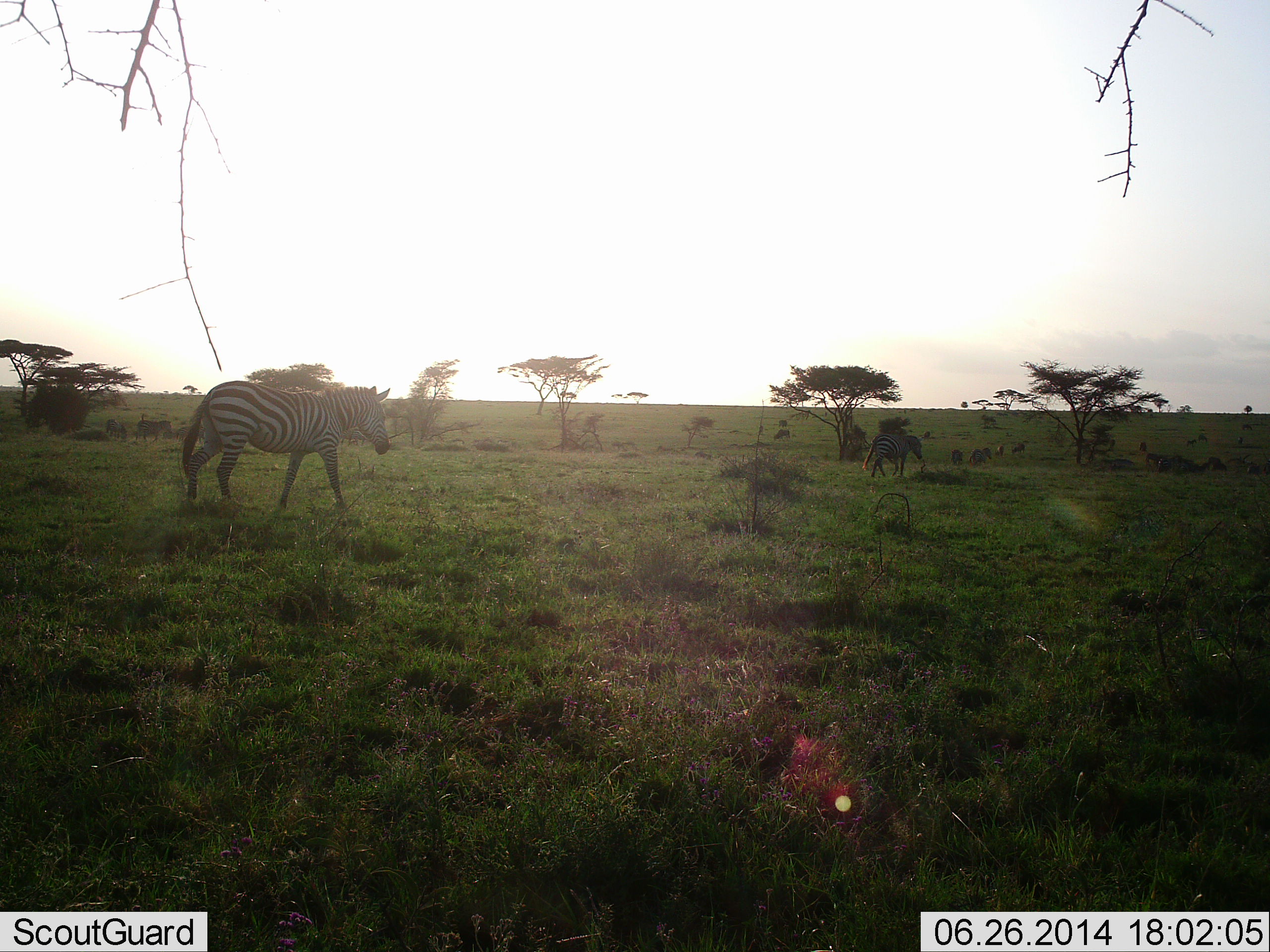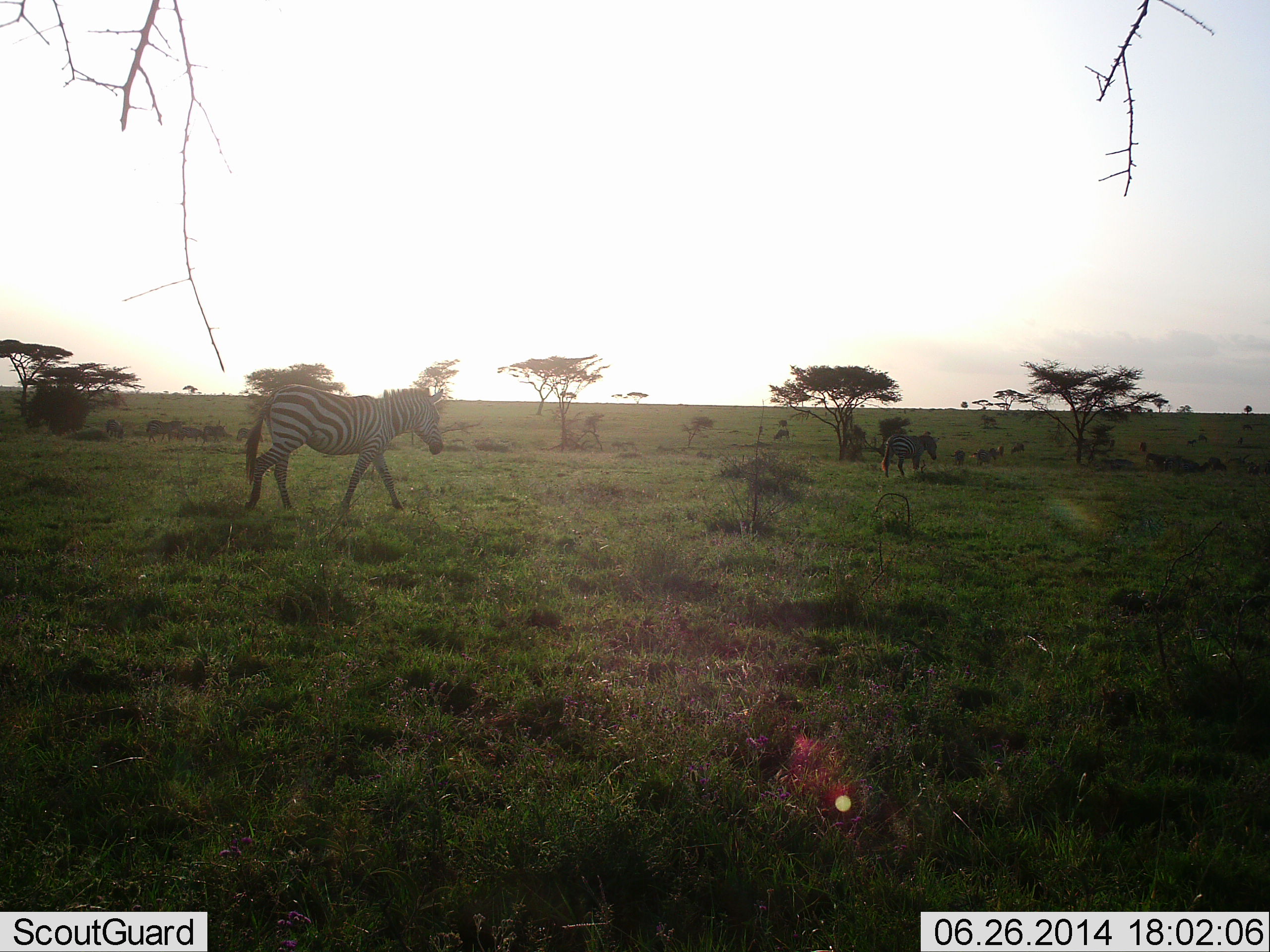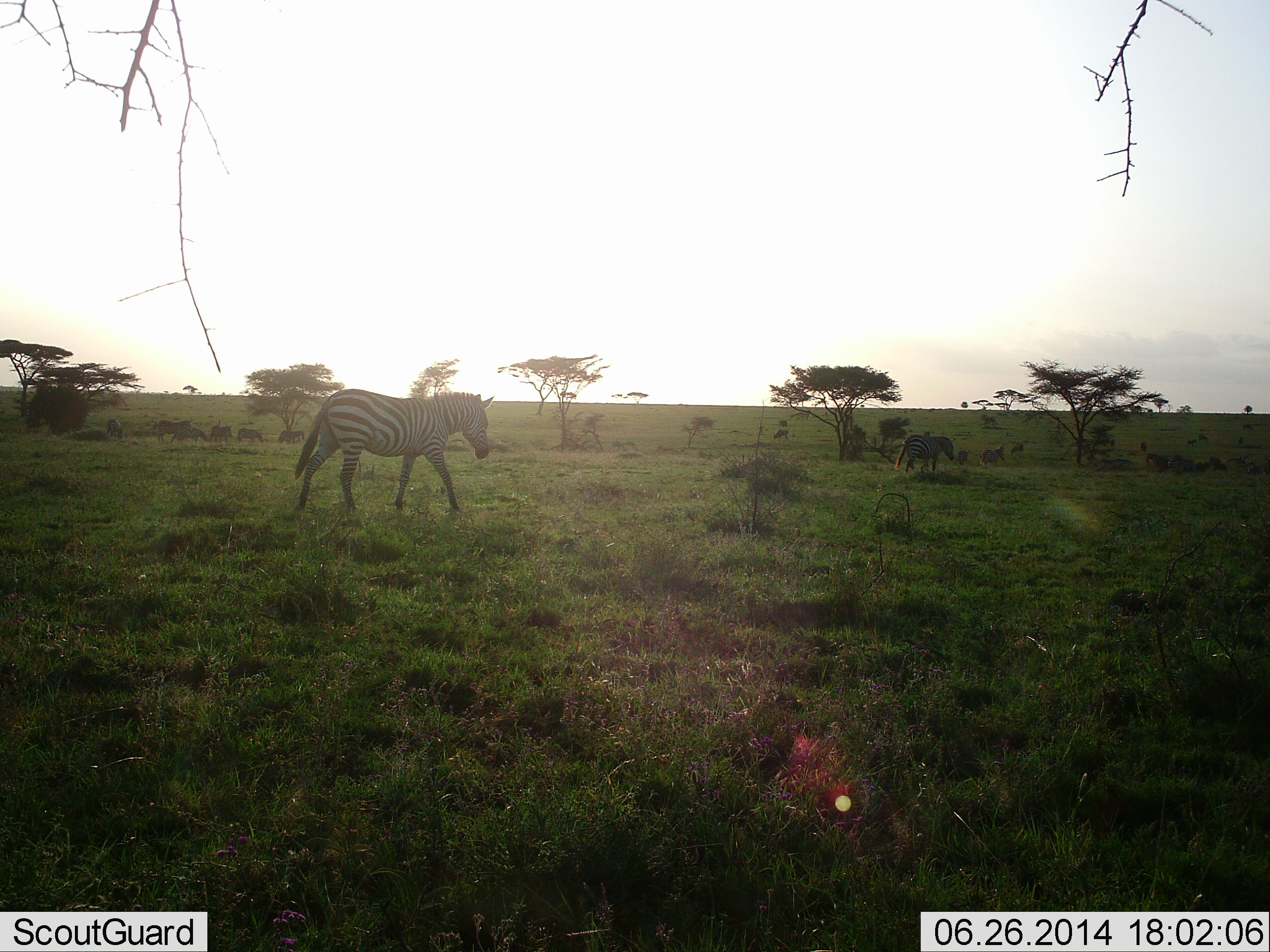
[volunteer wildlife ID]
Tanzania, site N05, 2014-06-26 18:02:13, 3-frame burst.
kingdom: Animalia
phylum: Chordata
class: Mammalia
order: Perissodactyla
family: Equidae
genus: Equus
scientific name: Equus quagga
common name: plains zebra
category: zebra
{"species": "zebra (plains zebra) (Equus quagga)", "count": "5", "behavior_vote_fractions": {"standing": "8%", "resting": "0%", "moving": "100%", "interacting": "0%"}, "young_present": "0%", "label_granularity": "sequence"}